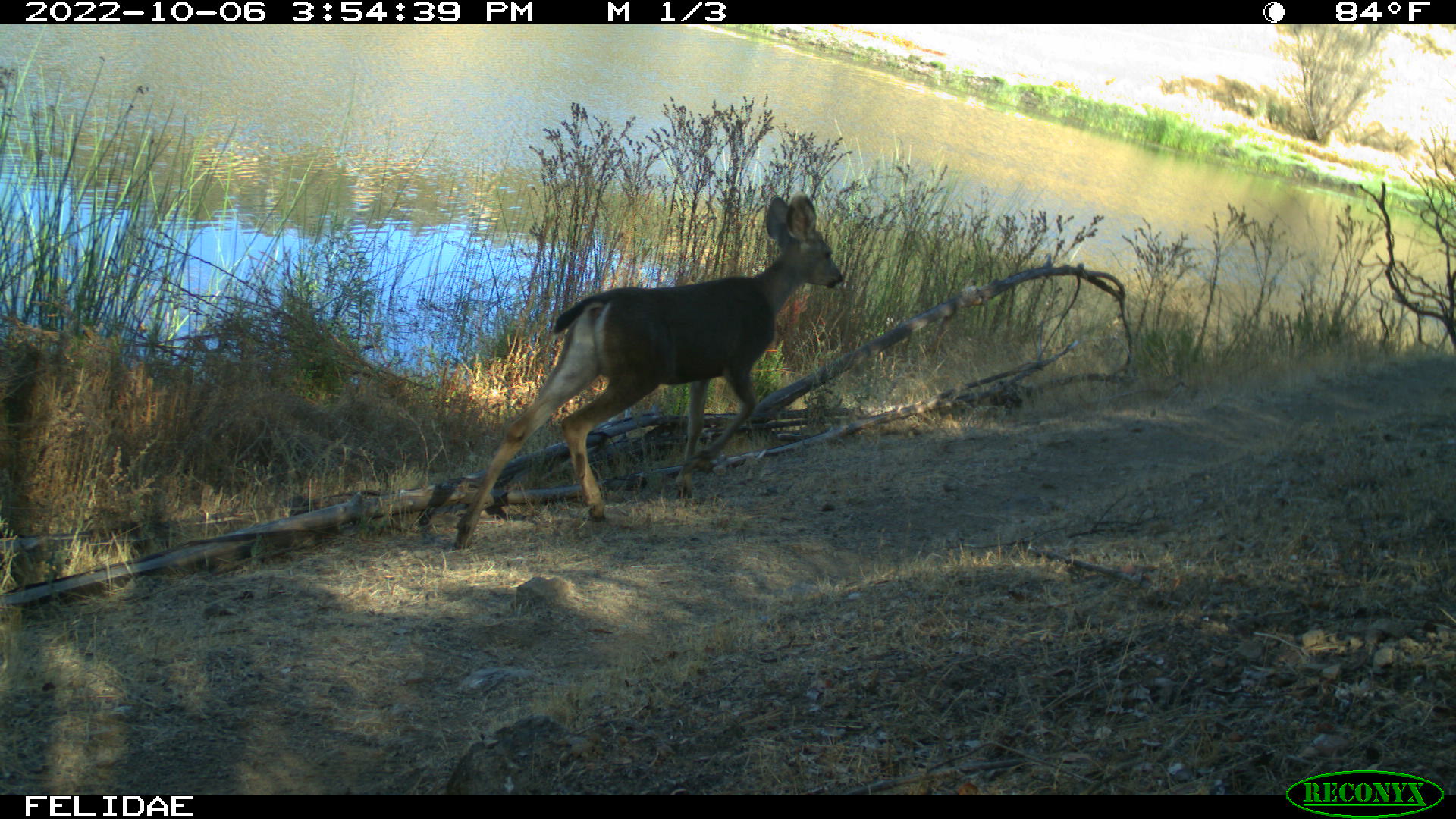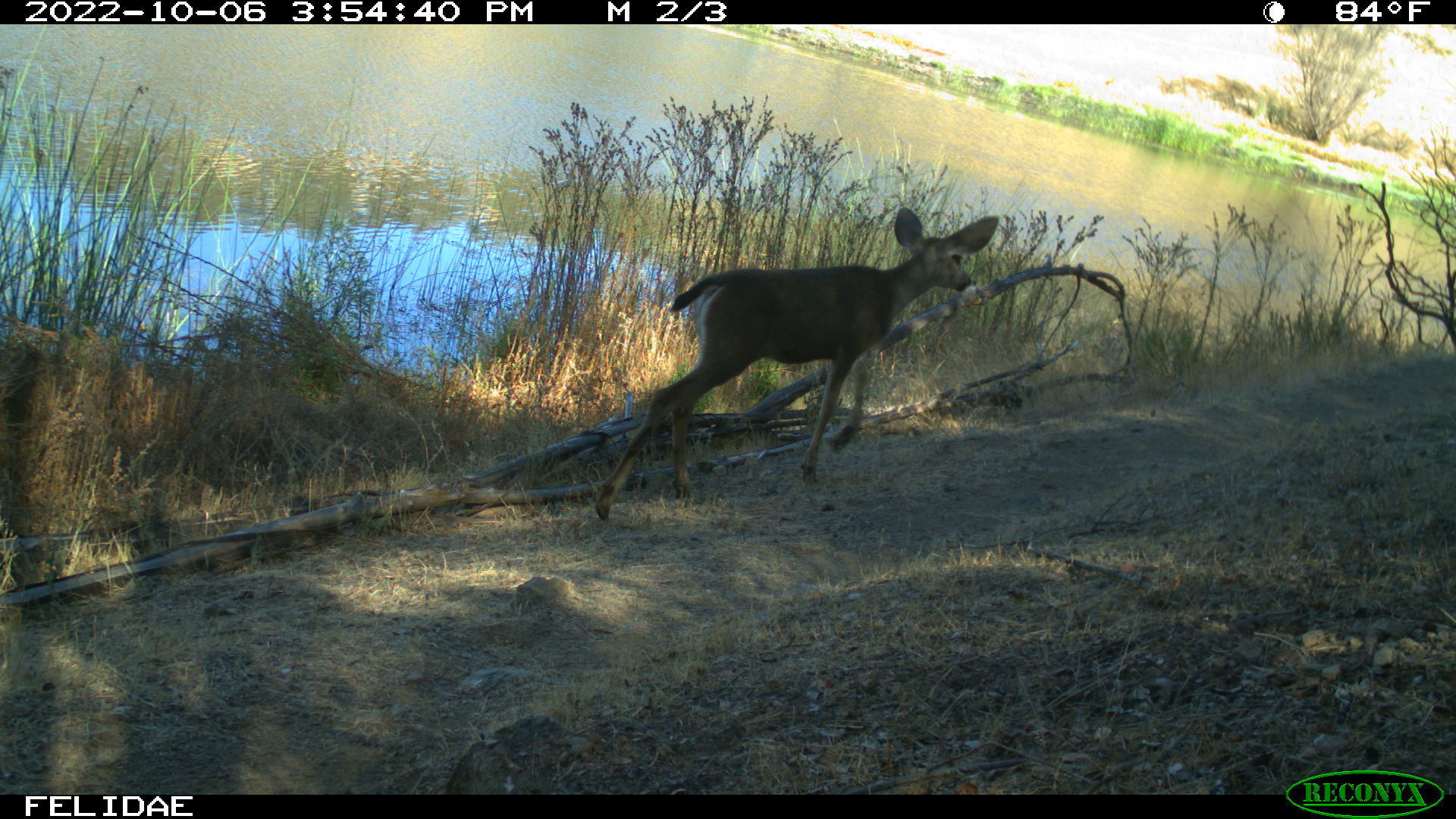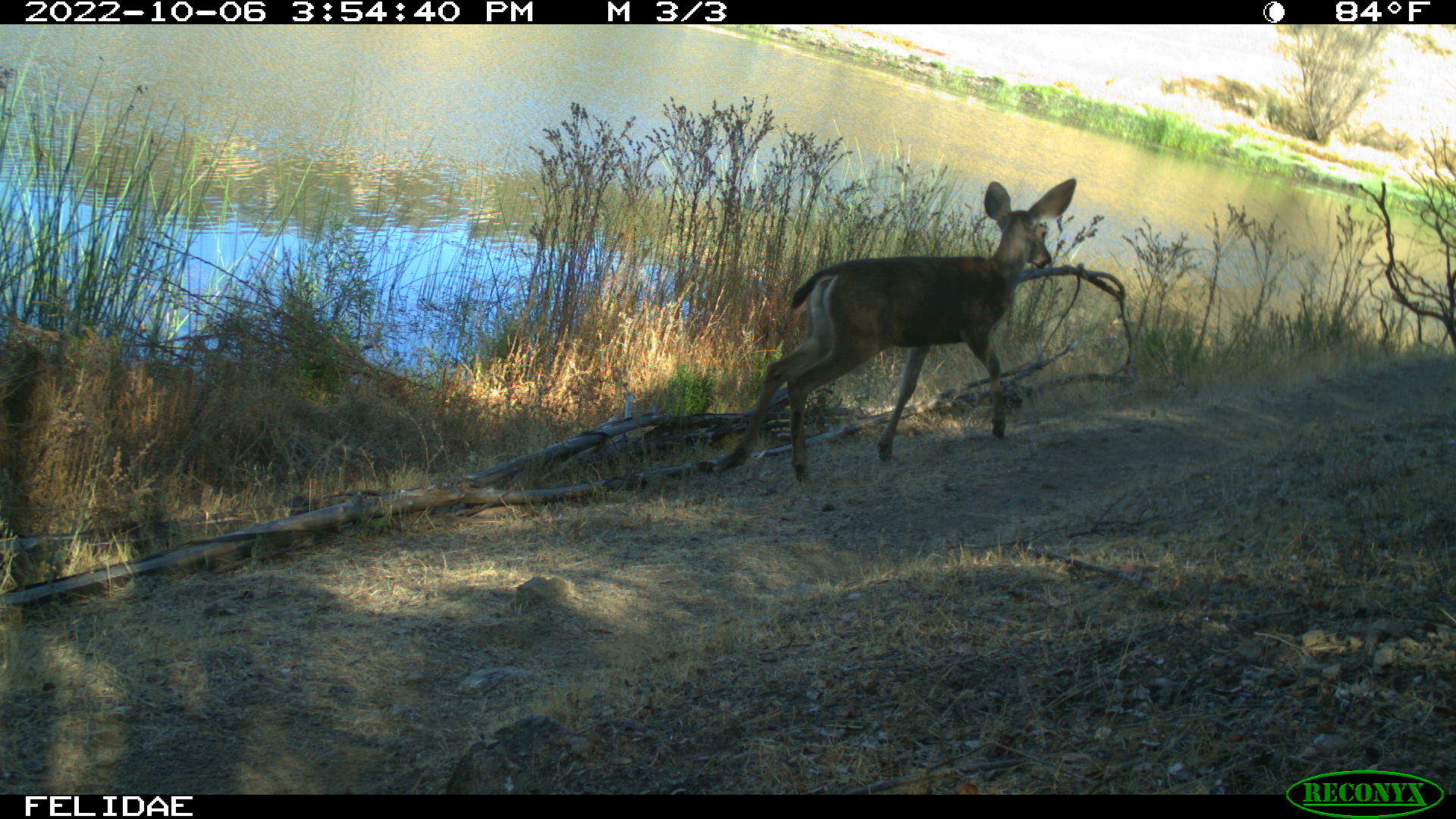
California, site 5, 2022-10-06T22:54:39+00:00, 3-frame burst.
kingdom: Animalia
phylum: Chordata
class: Mammalia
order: Artiodactyla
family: Cervidae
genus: Odocoileus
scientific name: Odocoileus hemionus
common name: mule deer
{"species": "mule deer (Odocoileus hemionus)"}